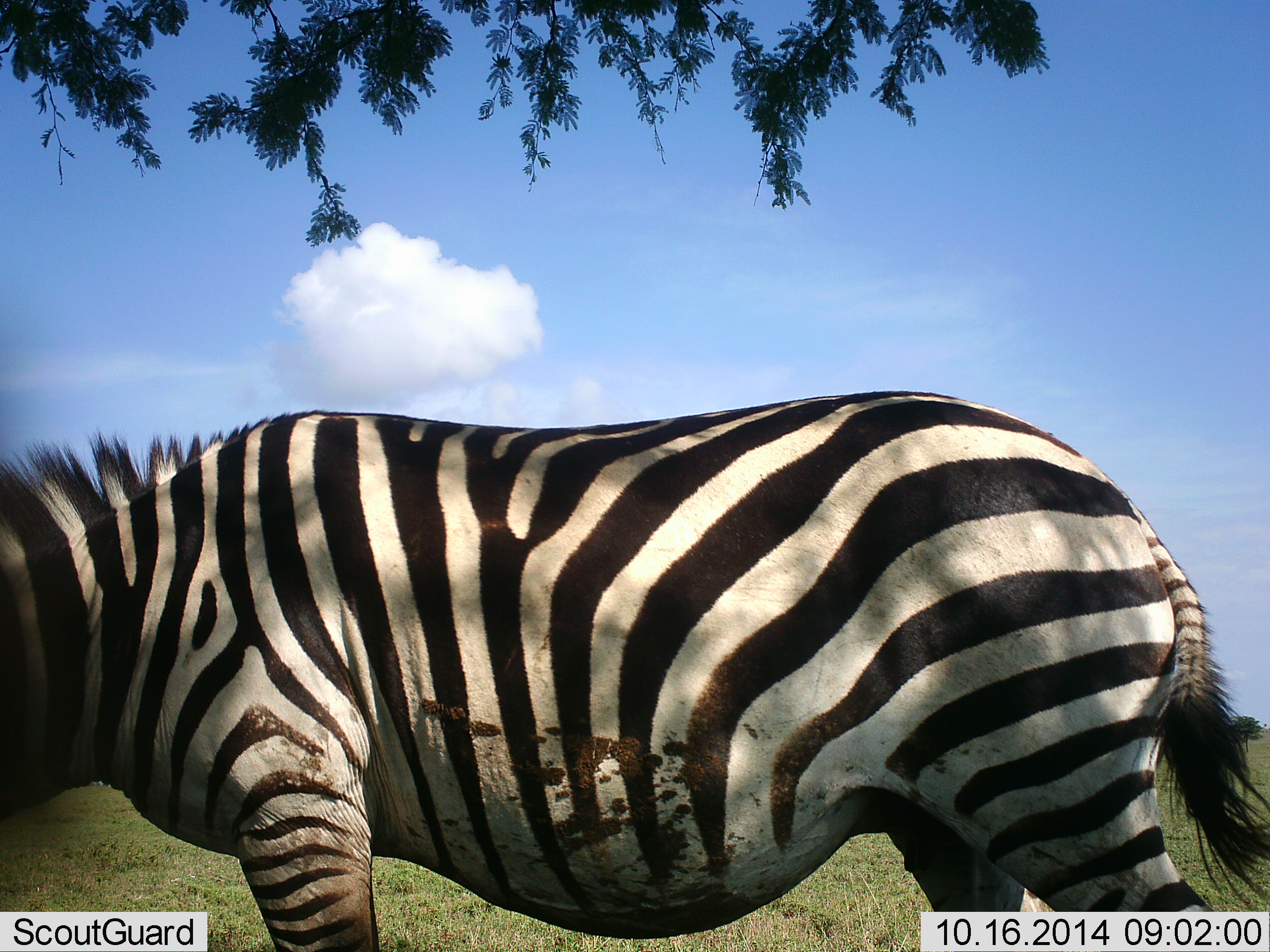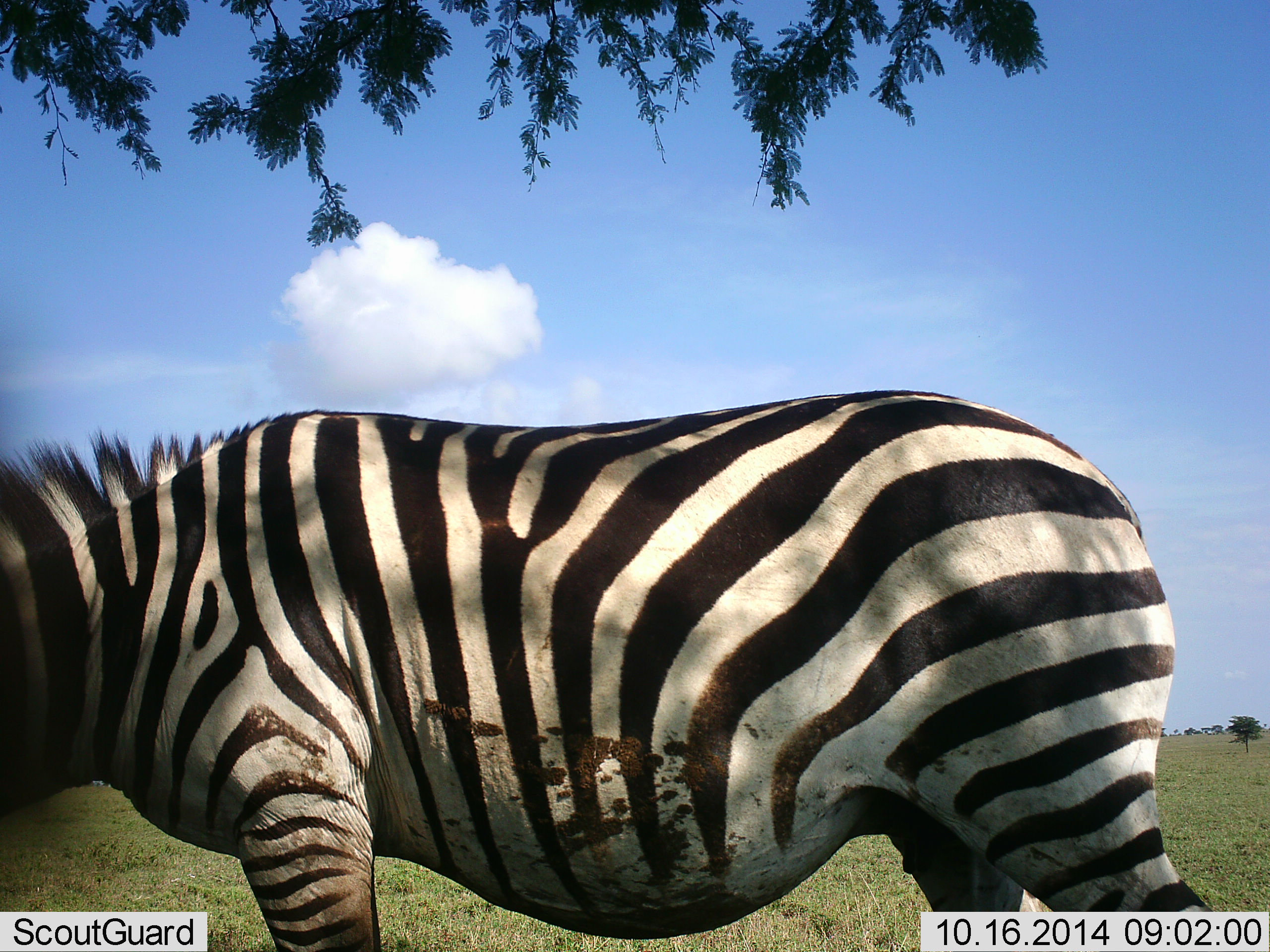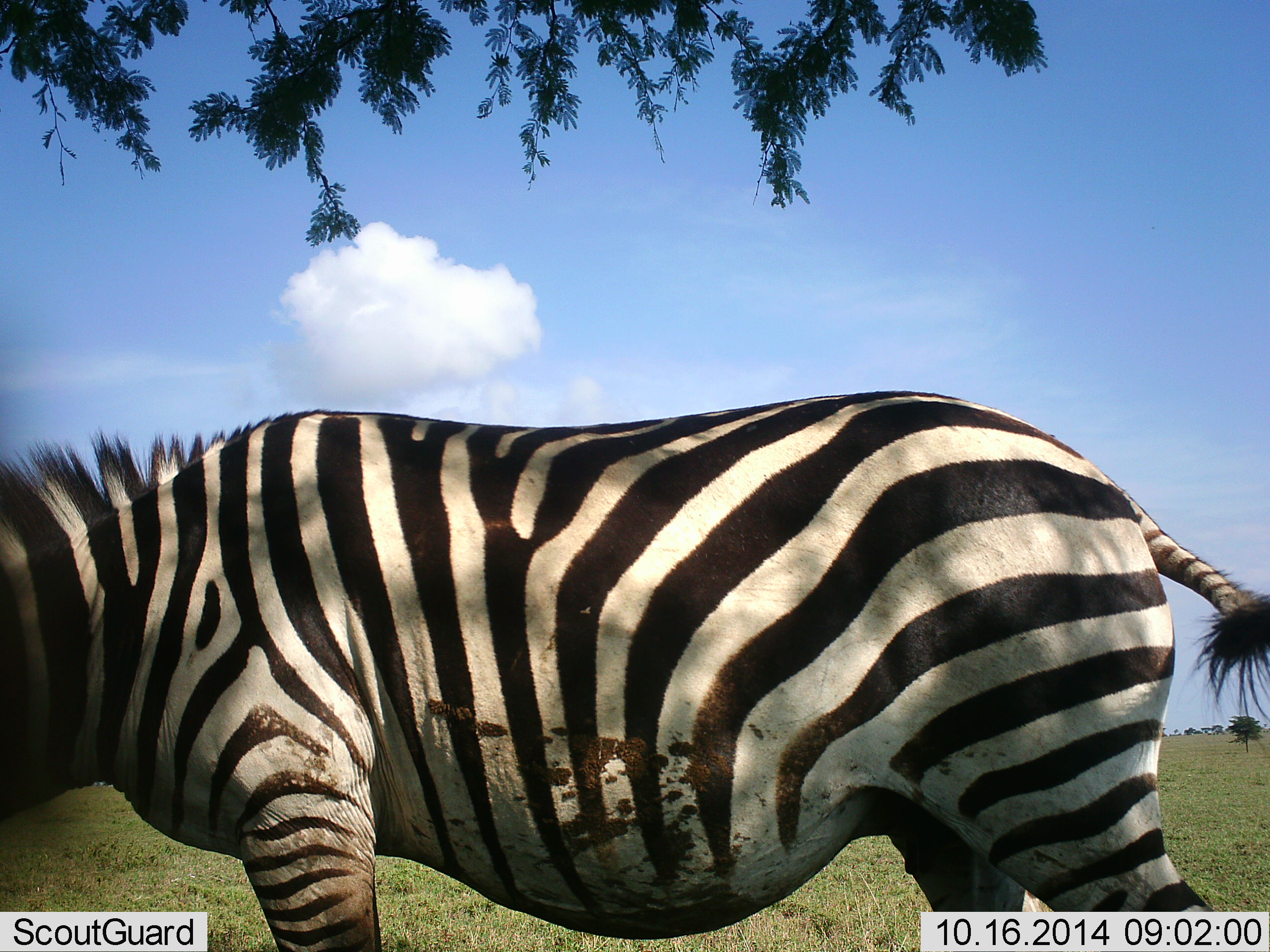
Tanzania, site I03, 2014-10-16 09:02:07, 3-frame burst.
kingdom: Animalia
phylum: Chordata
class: Mammalia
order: Perissodactyla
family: Equidae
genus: Equus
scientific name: Equus quagga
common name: plains zebra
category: zebra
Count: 1.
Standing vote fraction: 90%.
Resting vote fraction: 0%.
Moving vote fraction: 0%.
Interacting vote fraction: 10%.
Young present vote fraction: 0%.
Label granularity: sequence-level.